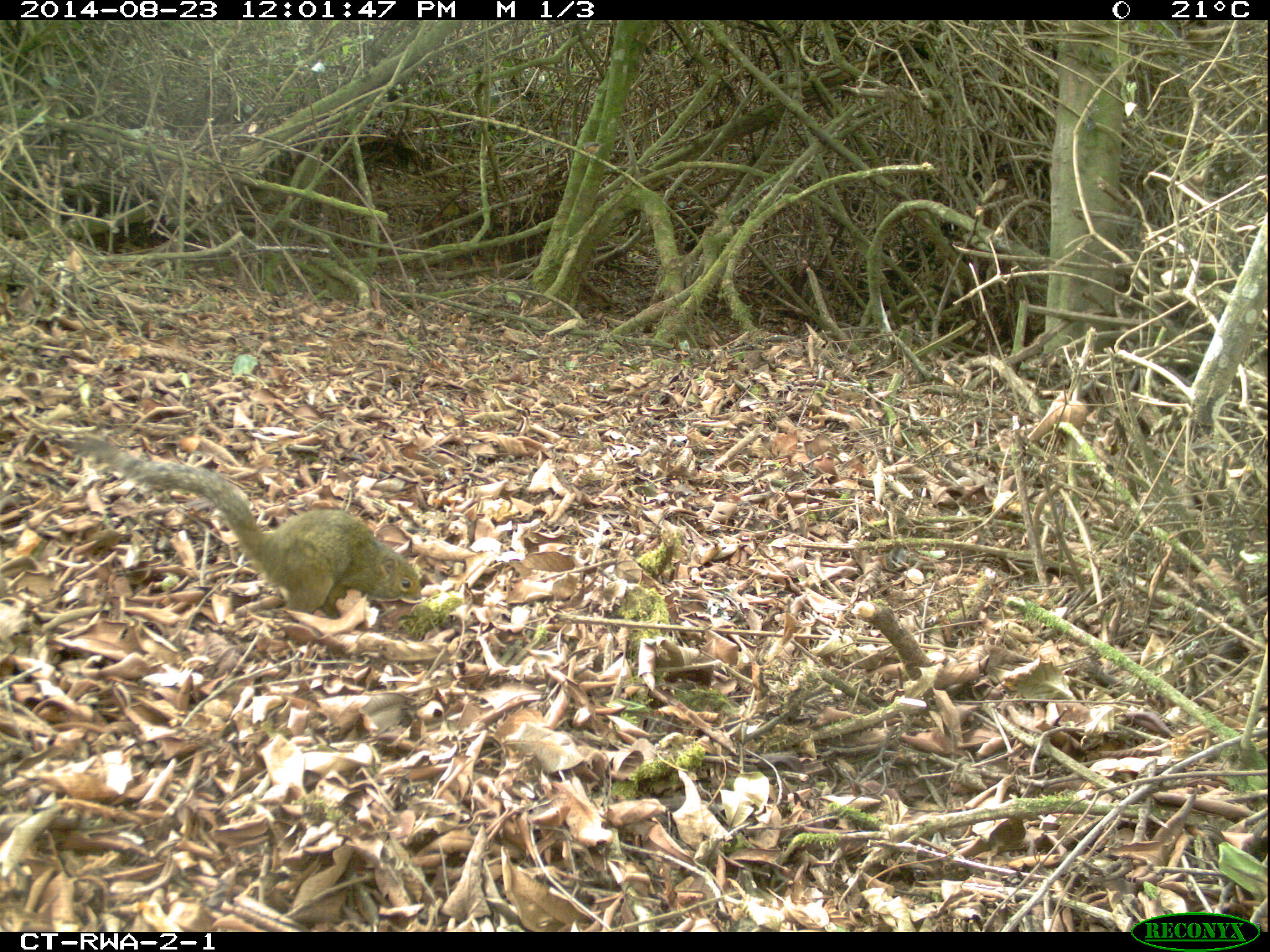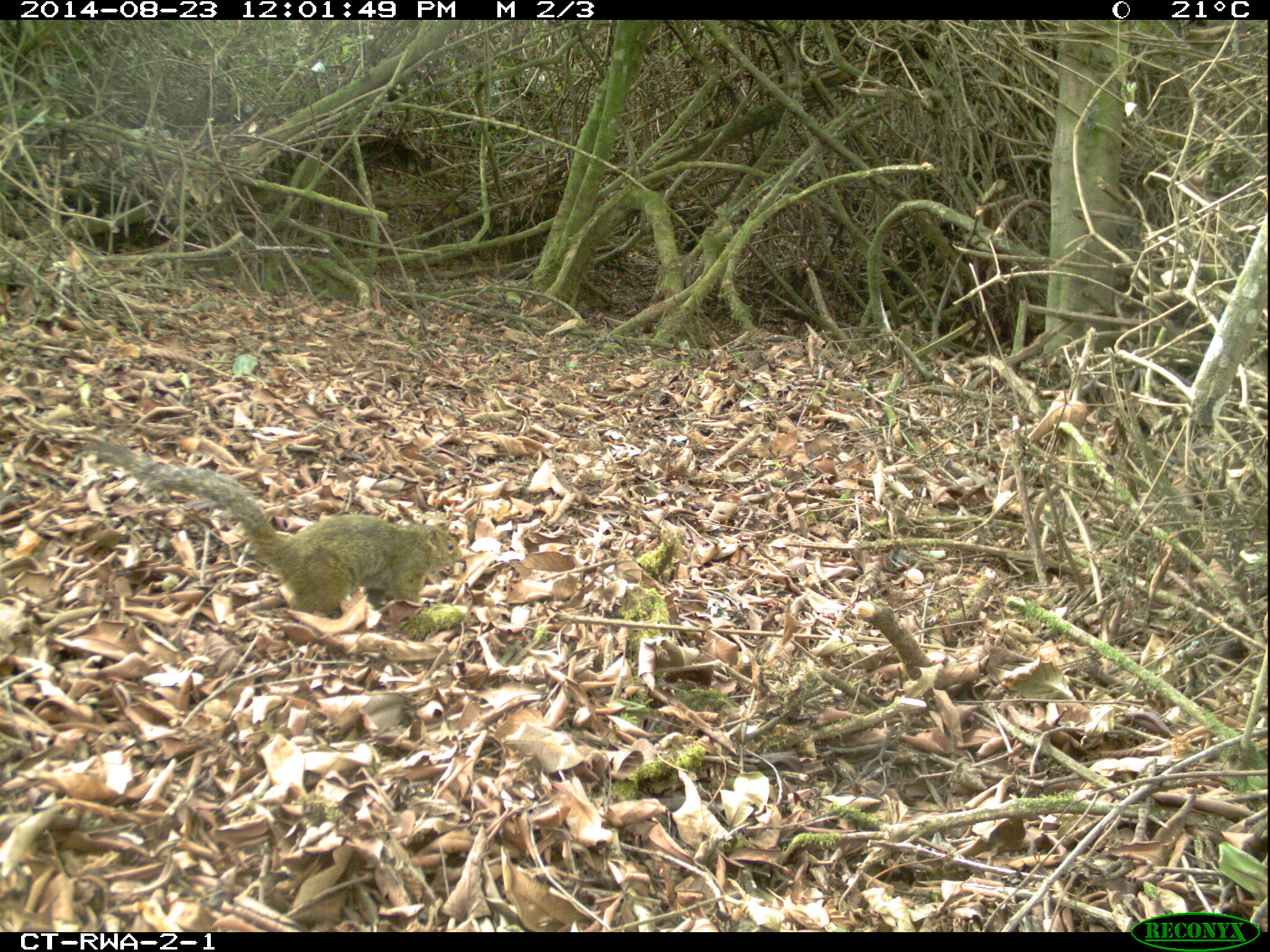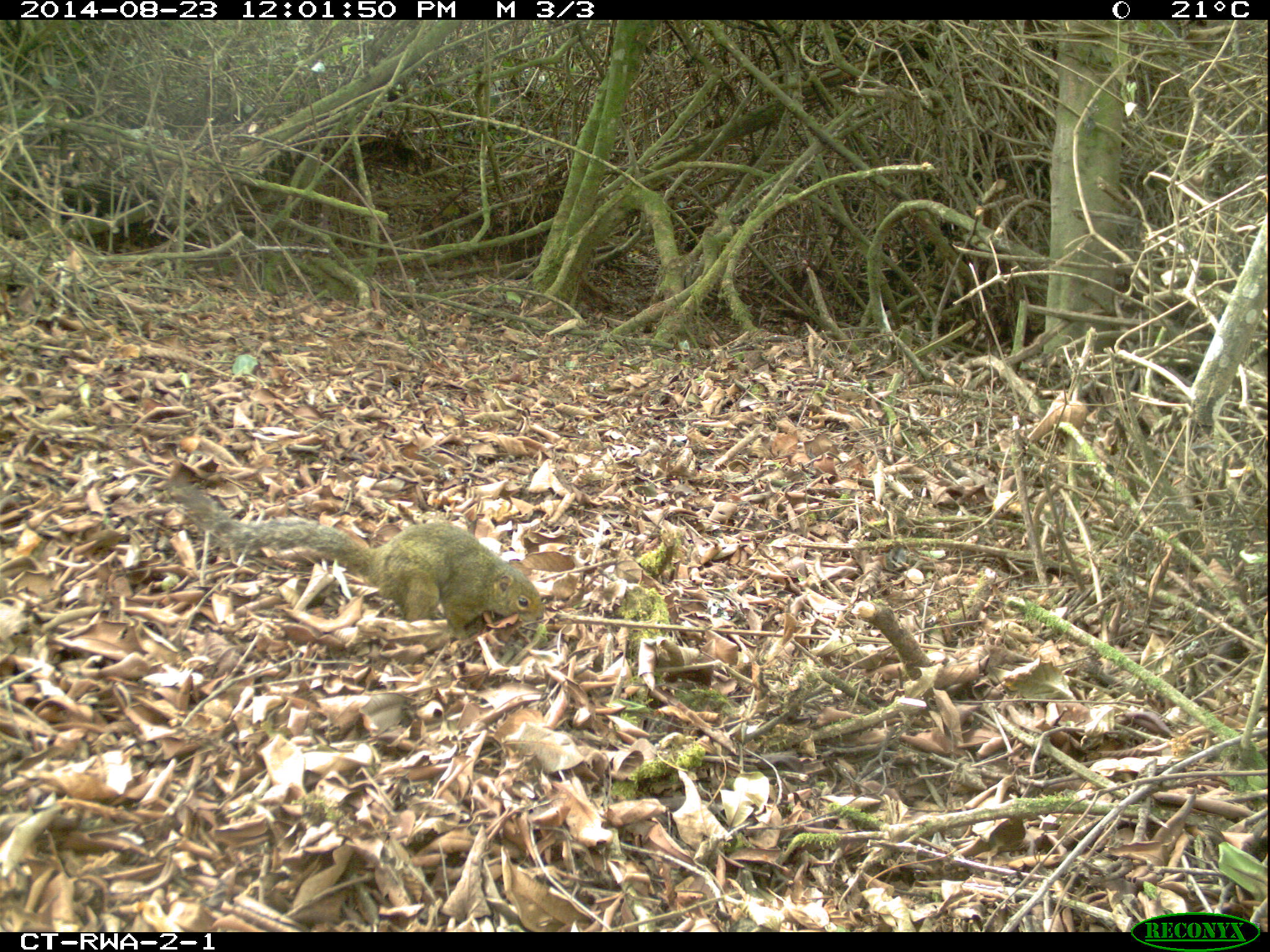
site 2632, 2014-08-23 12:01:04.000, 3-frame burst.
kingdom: Animalia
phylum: Chordata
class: Mammalia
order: Rodentia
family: Sciuridae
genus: Funisciurus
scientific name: Funisciurus carruthersi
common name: carruther's mountain squirrel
Funisciurus carruthersi (carruther's mountain squirrel), count 1.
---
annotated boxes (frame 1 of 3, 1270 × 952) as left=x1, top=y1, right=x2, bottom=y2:
funisciurus carruthersi: left=65, top=429, right=424, bottom=616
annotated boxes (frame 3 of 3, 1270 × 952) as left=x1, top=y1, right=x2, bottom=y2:
funisciurus carruthersi: left=170, top=468, right=547, bottom=645